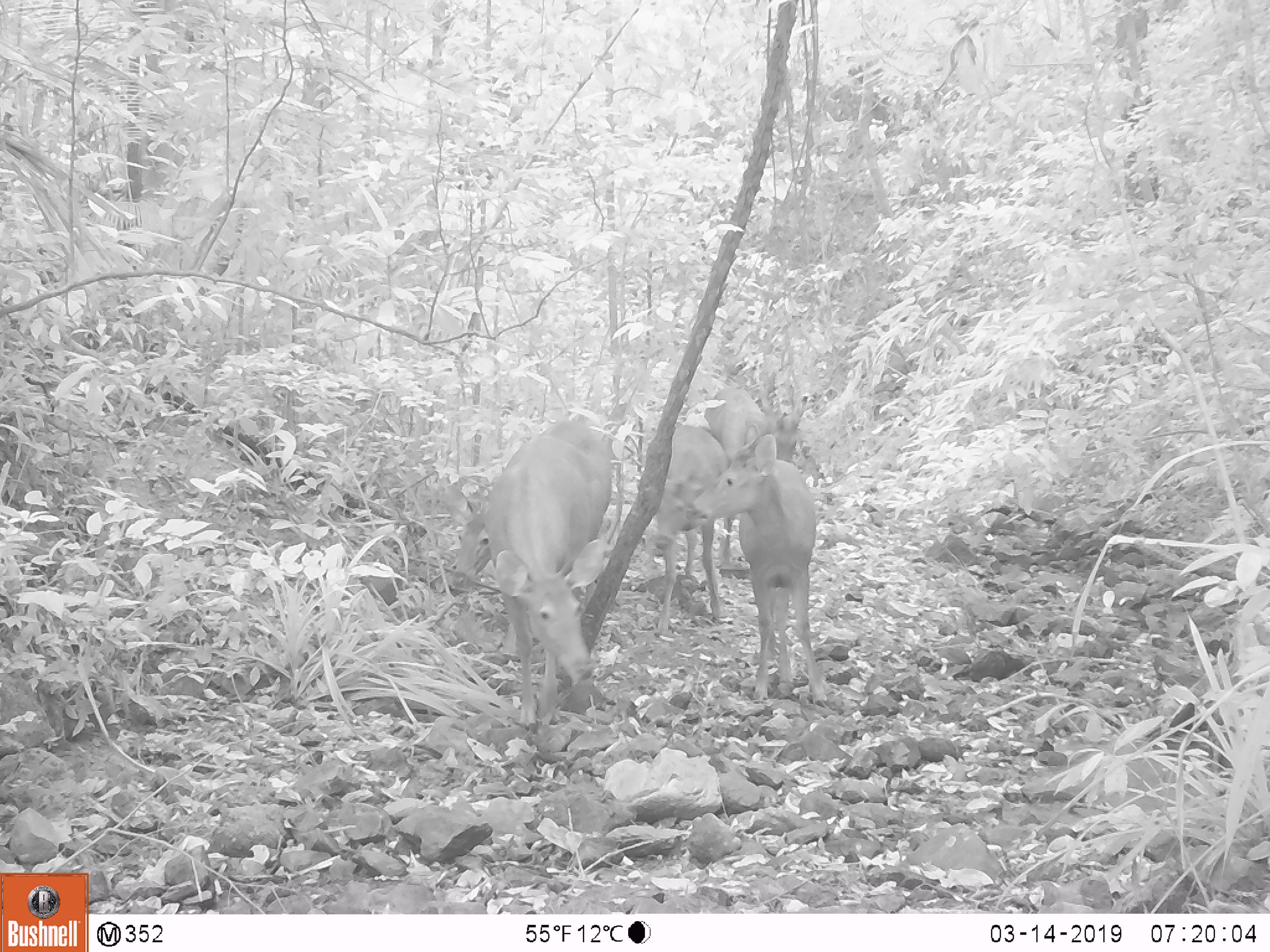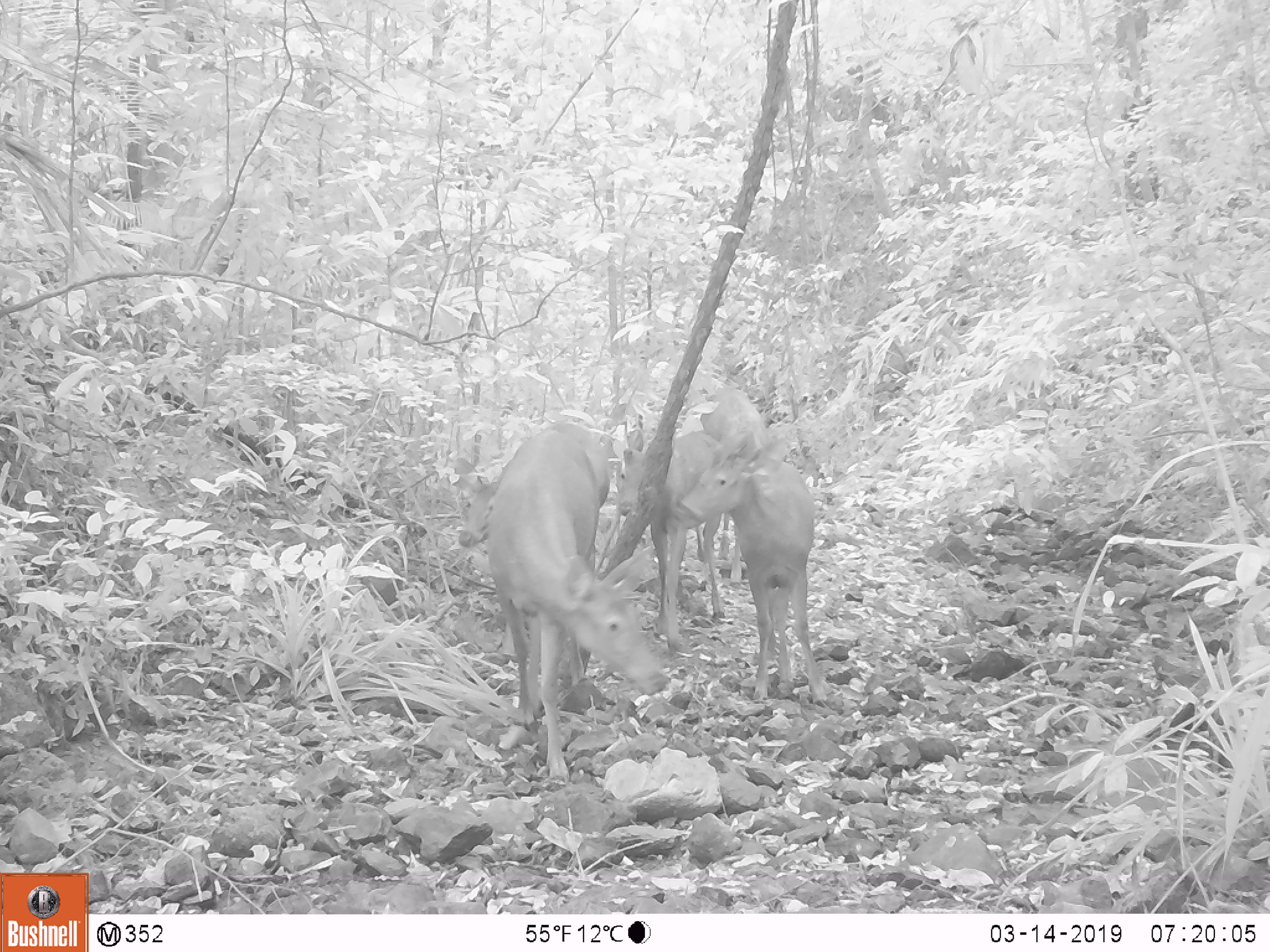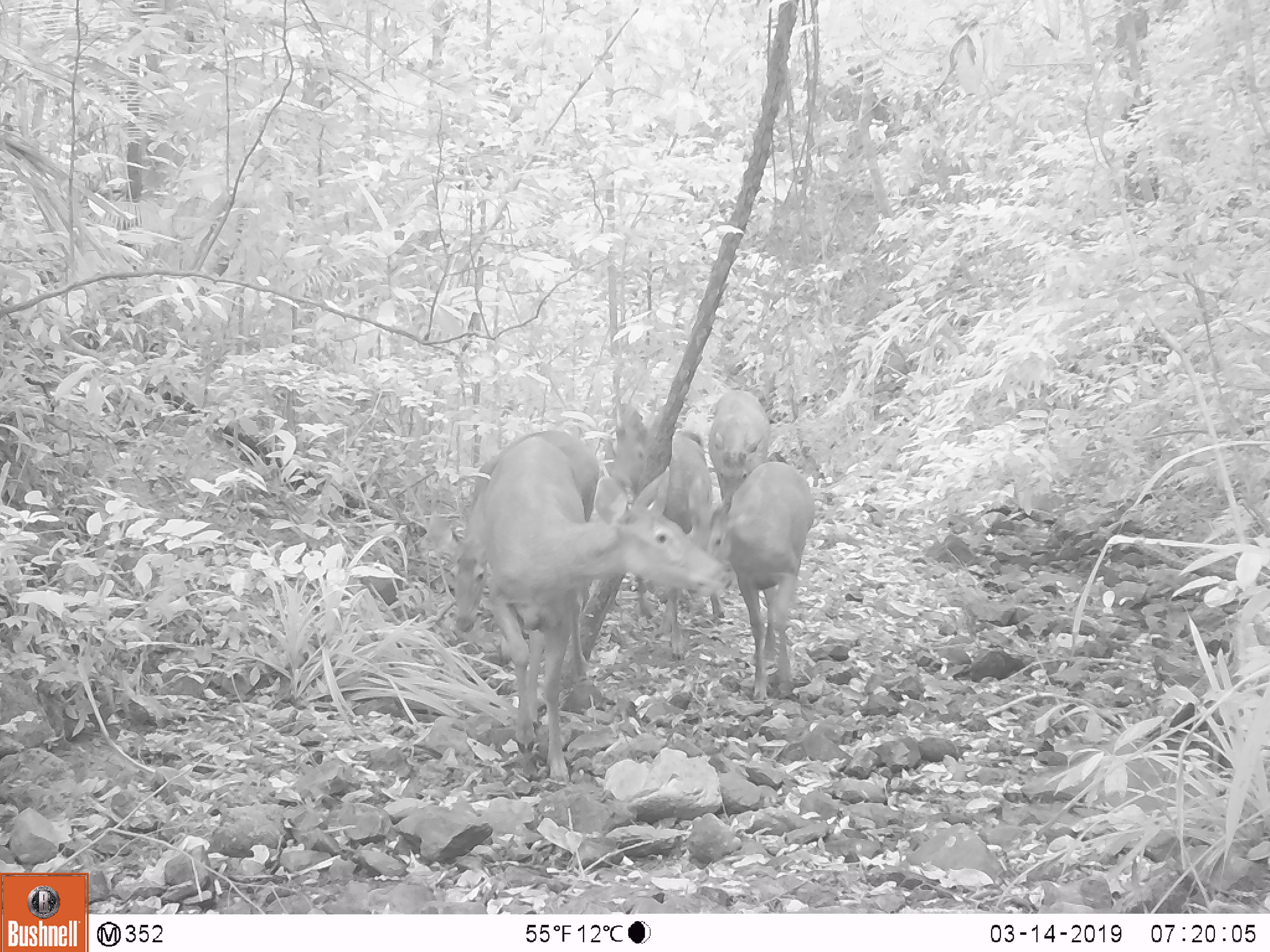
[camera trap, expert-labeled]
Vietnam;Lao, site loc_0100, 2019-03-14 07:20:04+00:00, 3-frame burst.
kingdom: Animalia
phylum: Chordata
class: Mammalia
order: Artiodactyla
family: Cervidae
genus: Rusa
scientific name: Rusa unicolor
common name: sambar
Sambar (Rusa unicolor). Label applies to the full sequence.